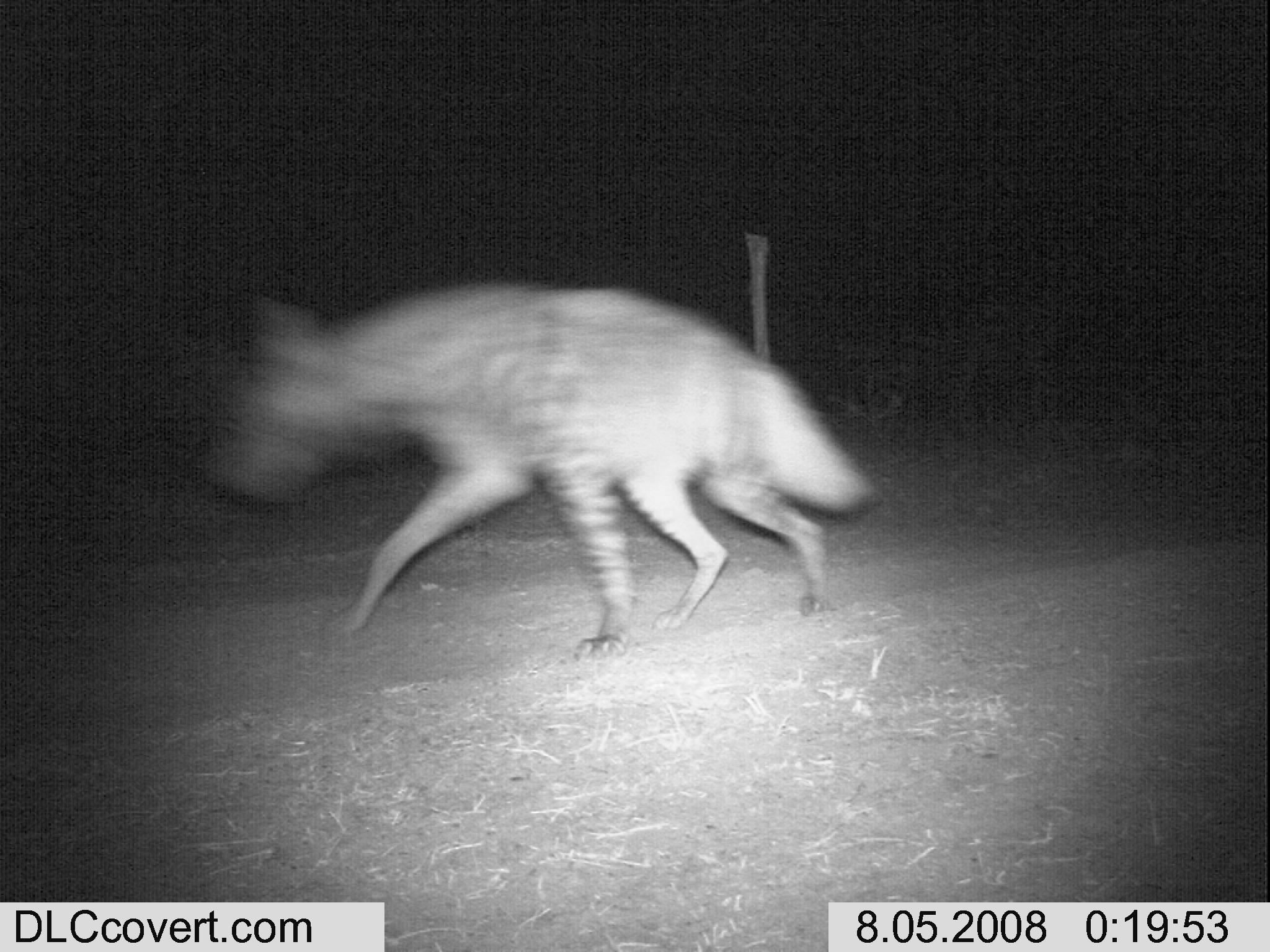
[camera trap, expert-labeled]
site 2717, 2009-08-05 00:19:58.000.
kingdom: Animalia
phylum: Chordata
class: Mammalia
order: Carnivora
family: Hyaenidae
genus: Hyaena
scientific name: Hyaena hyaena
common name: striped hyena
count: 1